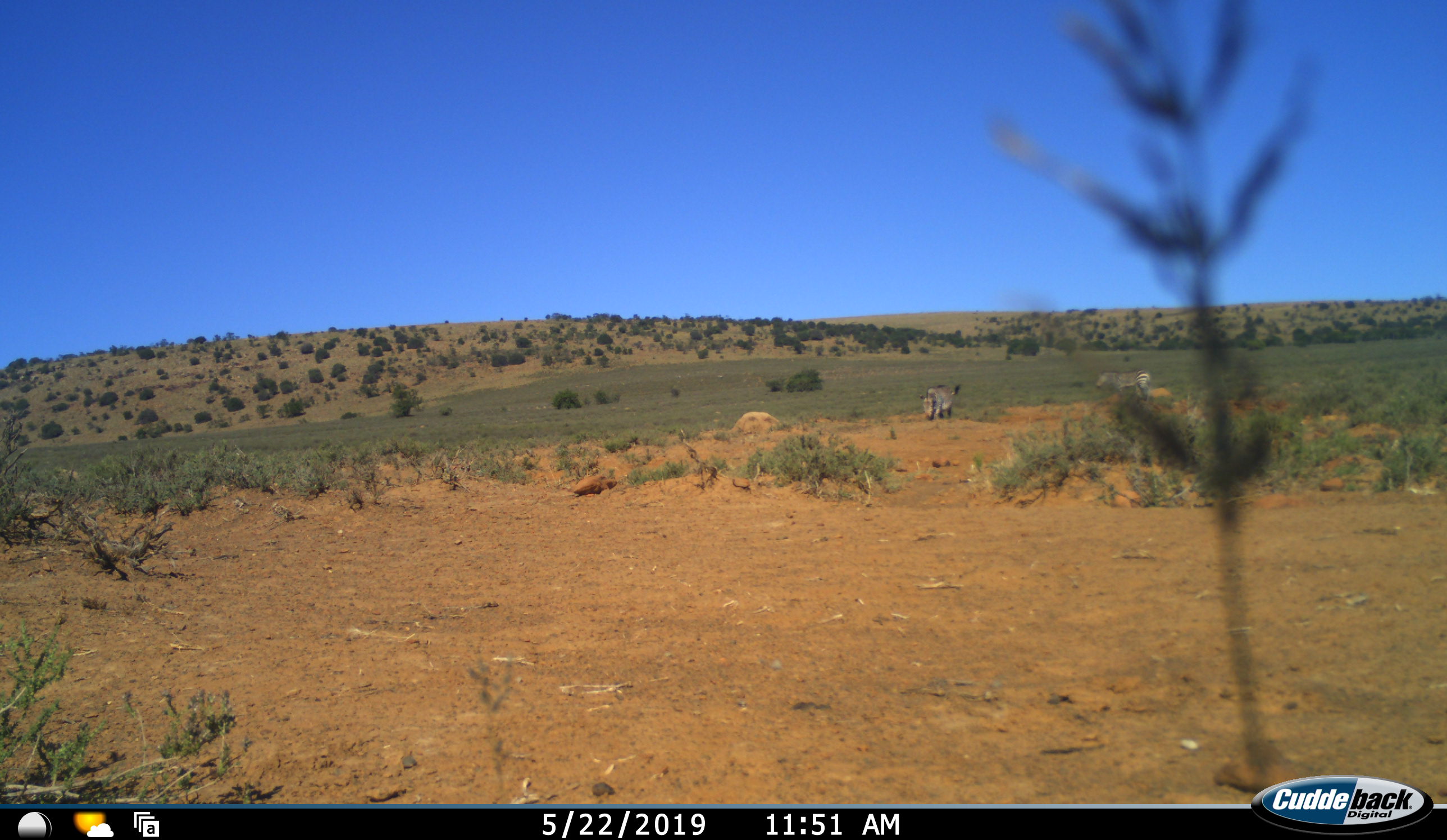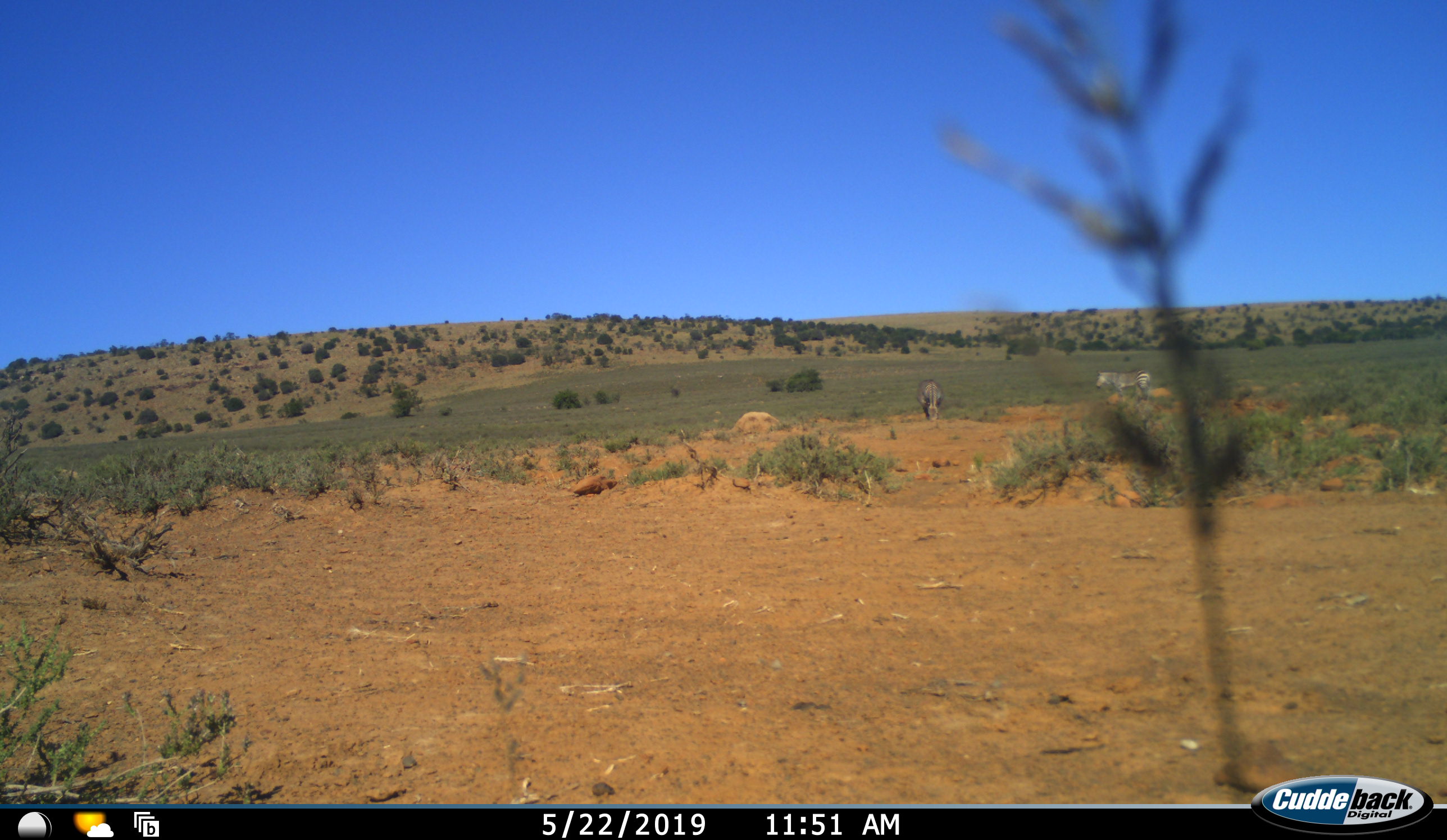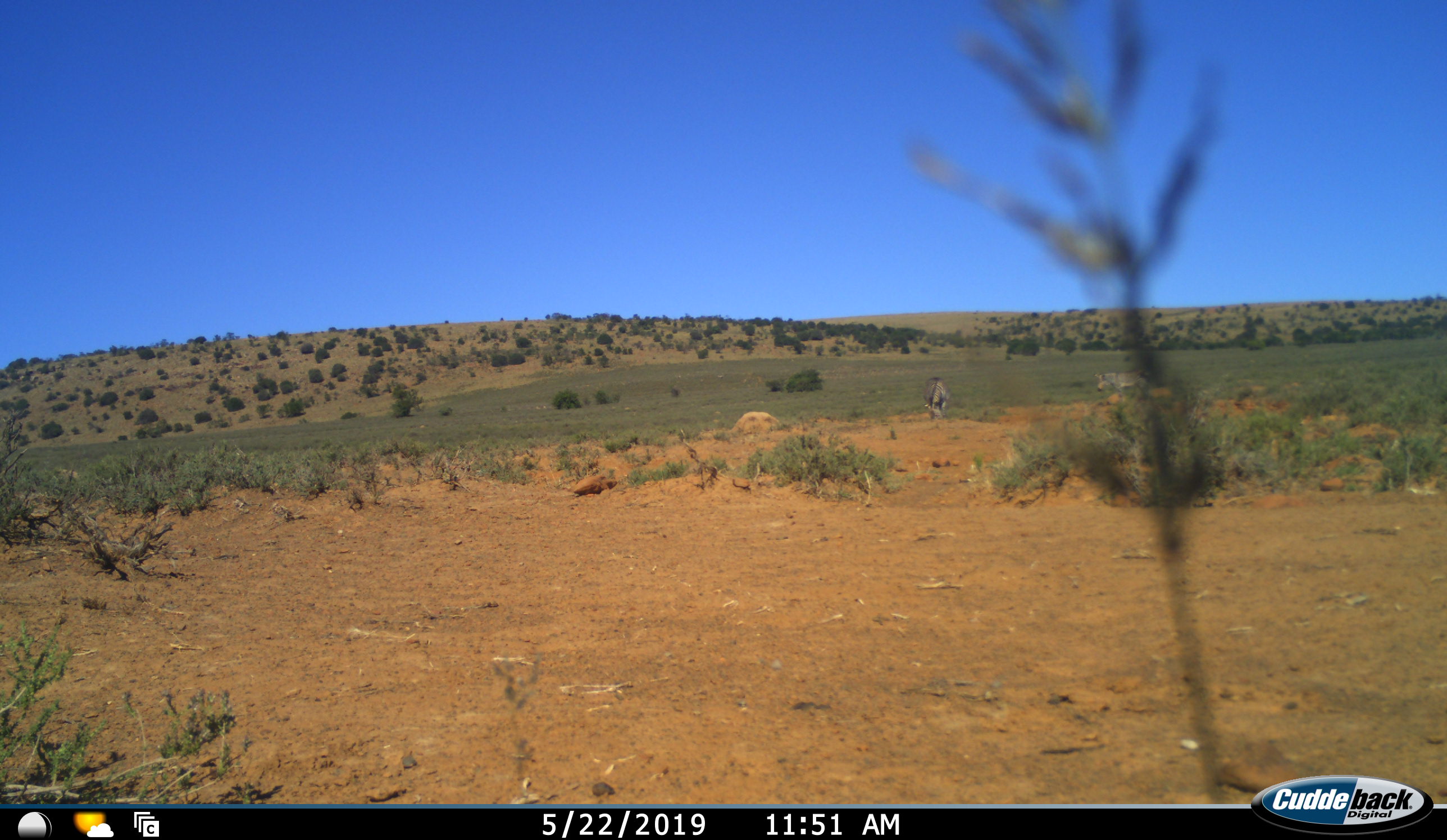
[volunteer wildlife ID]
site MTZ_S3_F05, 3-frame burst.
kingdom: Animalia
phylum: Chordata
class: Mammalia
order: Perissodactyla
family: Equidae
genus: Equus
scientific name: Equus zebra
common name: mountain zebra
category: zebramountain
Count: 2.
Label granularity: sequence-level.